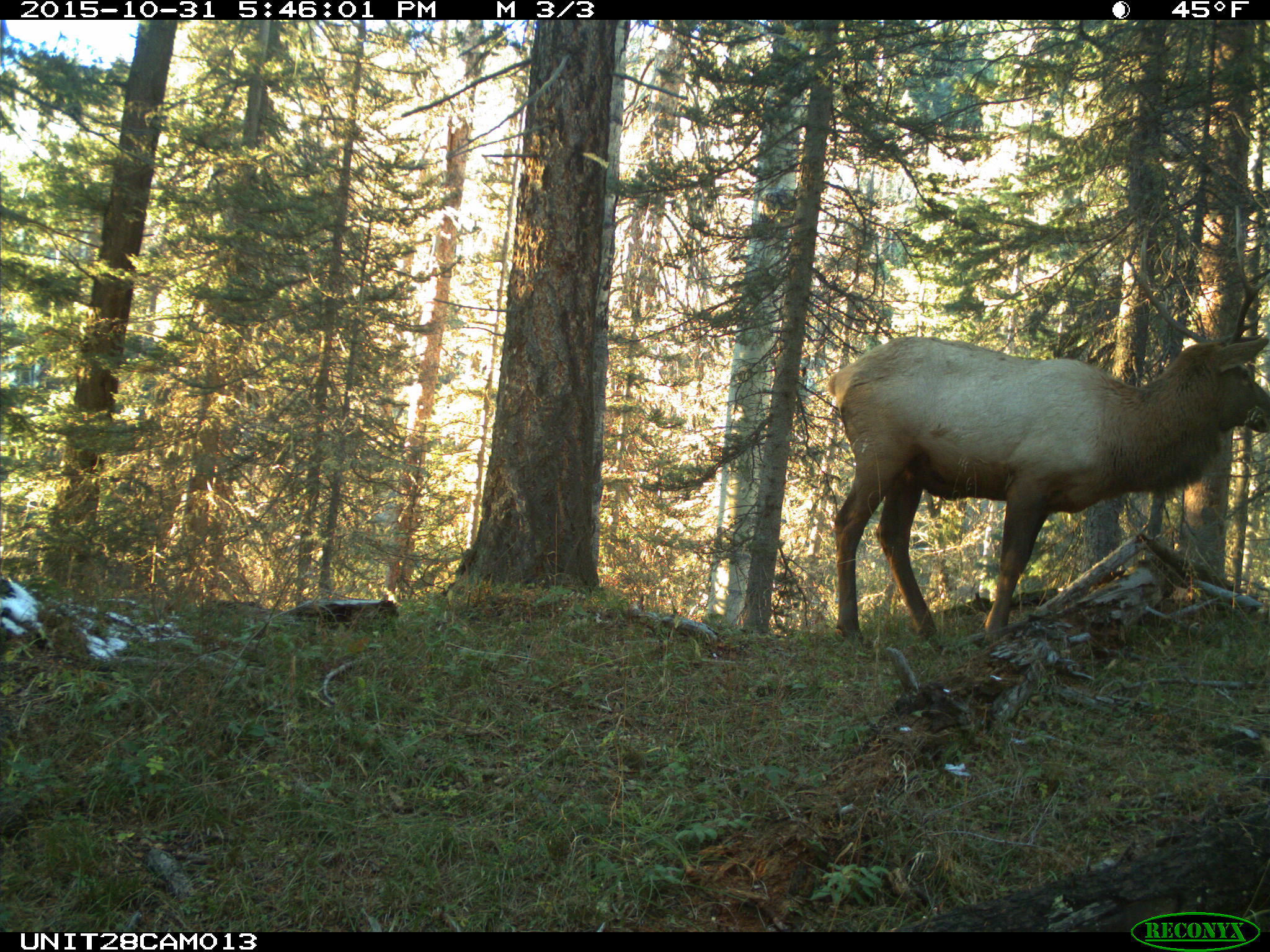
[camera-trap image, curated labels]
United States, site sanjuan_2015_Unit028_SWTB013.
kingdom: Animalia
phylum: Chordata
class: Mammalia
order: Artiodactyla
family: Cervidae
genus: Cervus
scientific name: Cervus elaphus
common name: red deer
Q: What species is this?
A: Cervus elaphus (red deer).